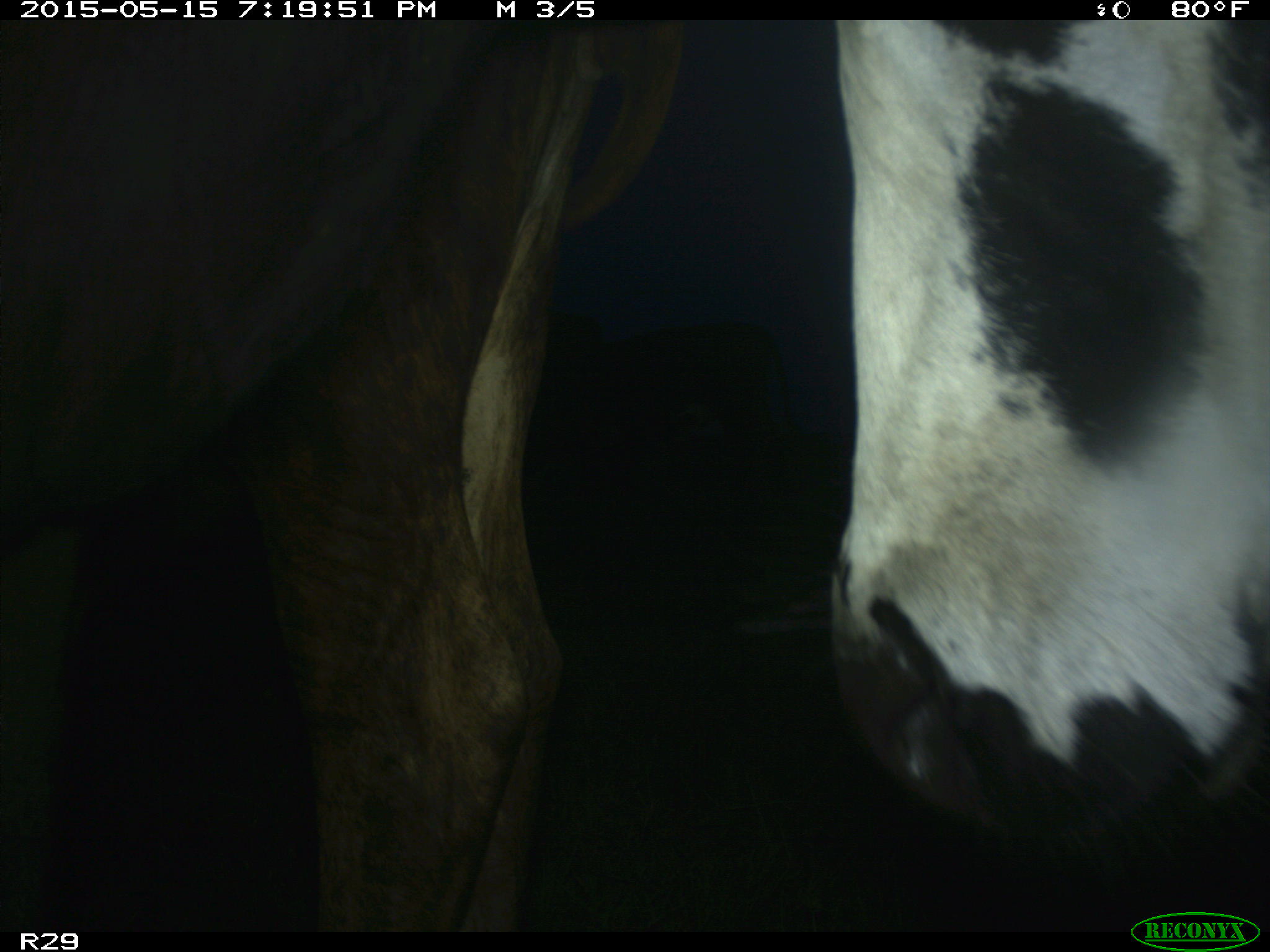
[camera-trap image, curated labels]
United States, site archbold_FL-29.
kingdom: Animalia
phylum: Chordata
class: Mammalia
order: Artiodactyla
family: Bovidae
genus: Bos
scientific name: Bos taurus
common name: domestic cow